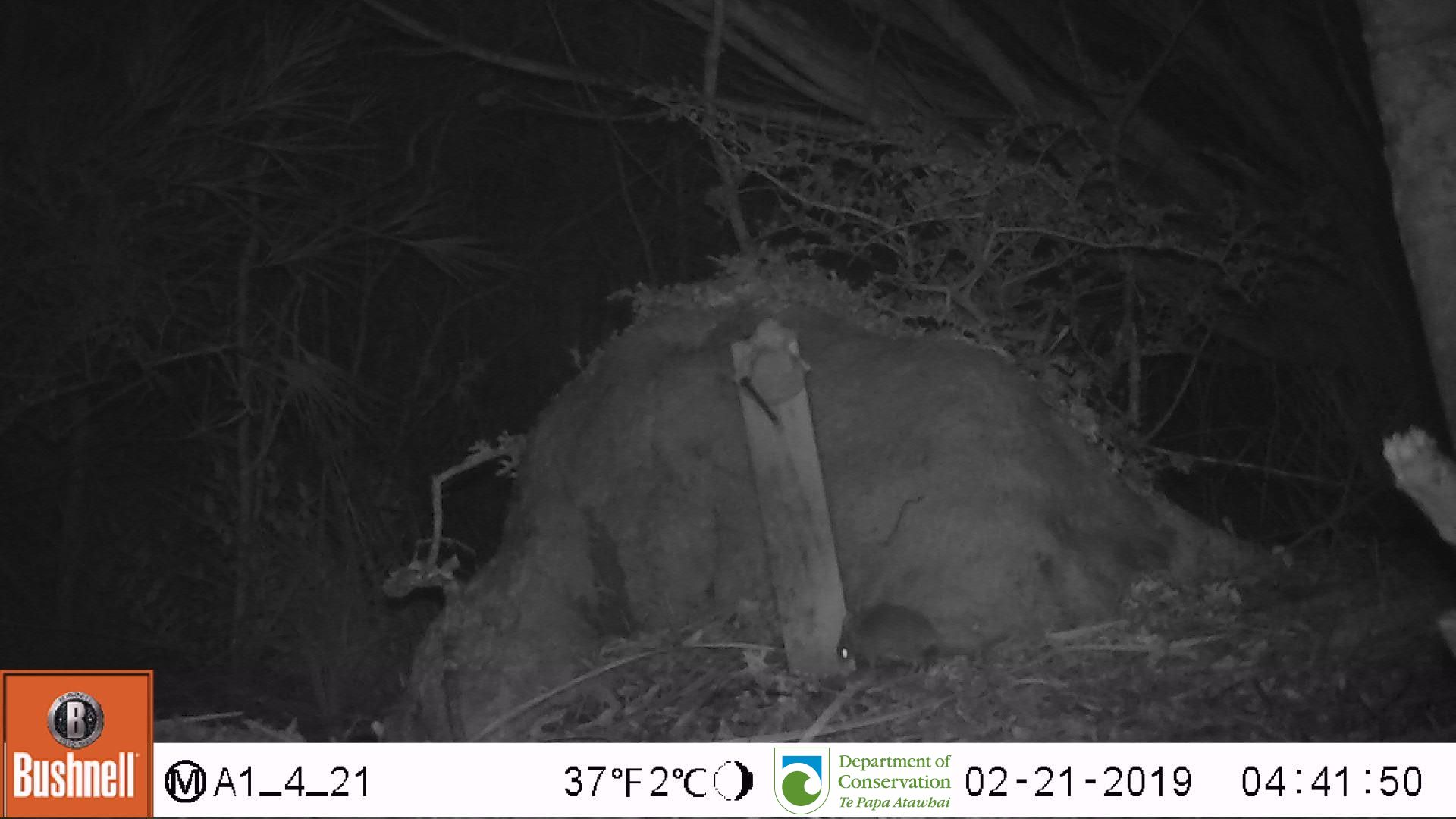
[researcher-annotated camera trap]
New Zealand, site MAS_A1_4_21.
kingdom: Animalia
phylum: Chordata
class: Mammalia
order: Rodentia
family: Muridae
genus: Mus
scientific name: Mus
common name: mouse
Mouse (Mus).